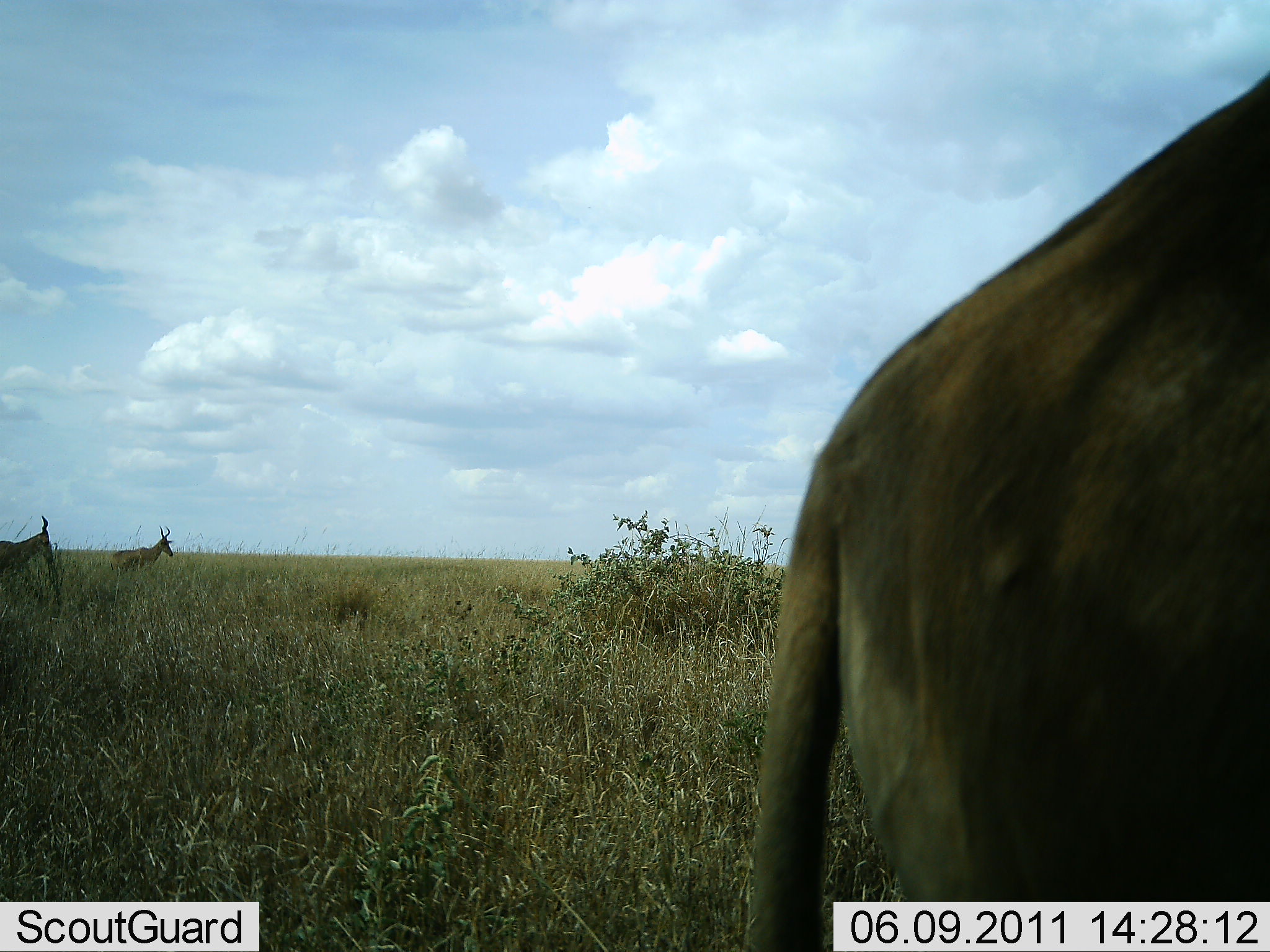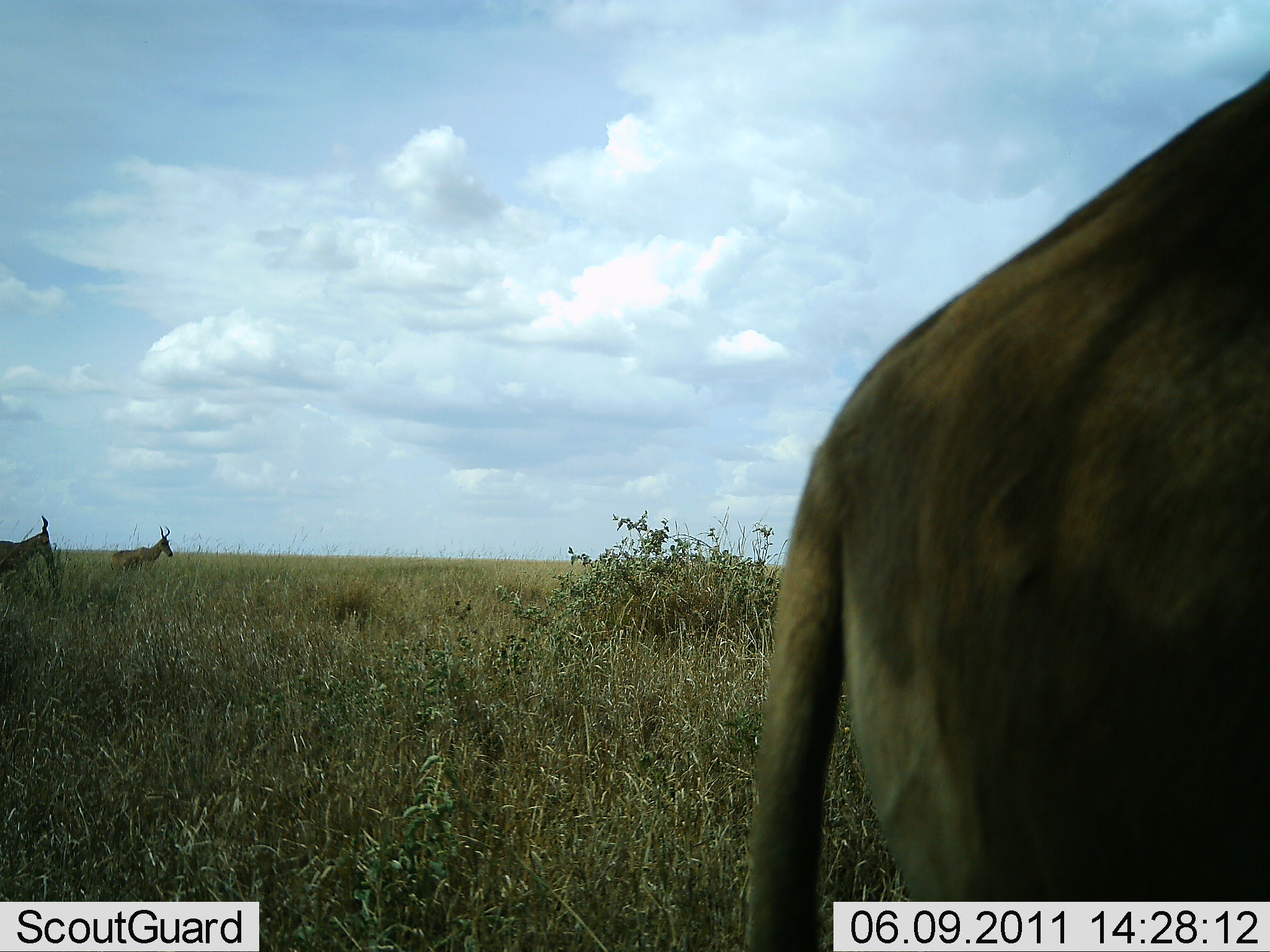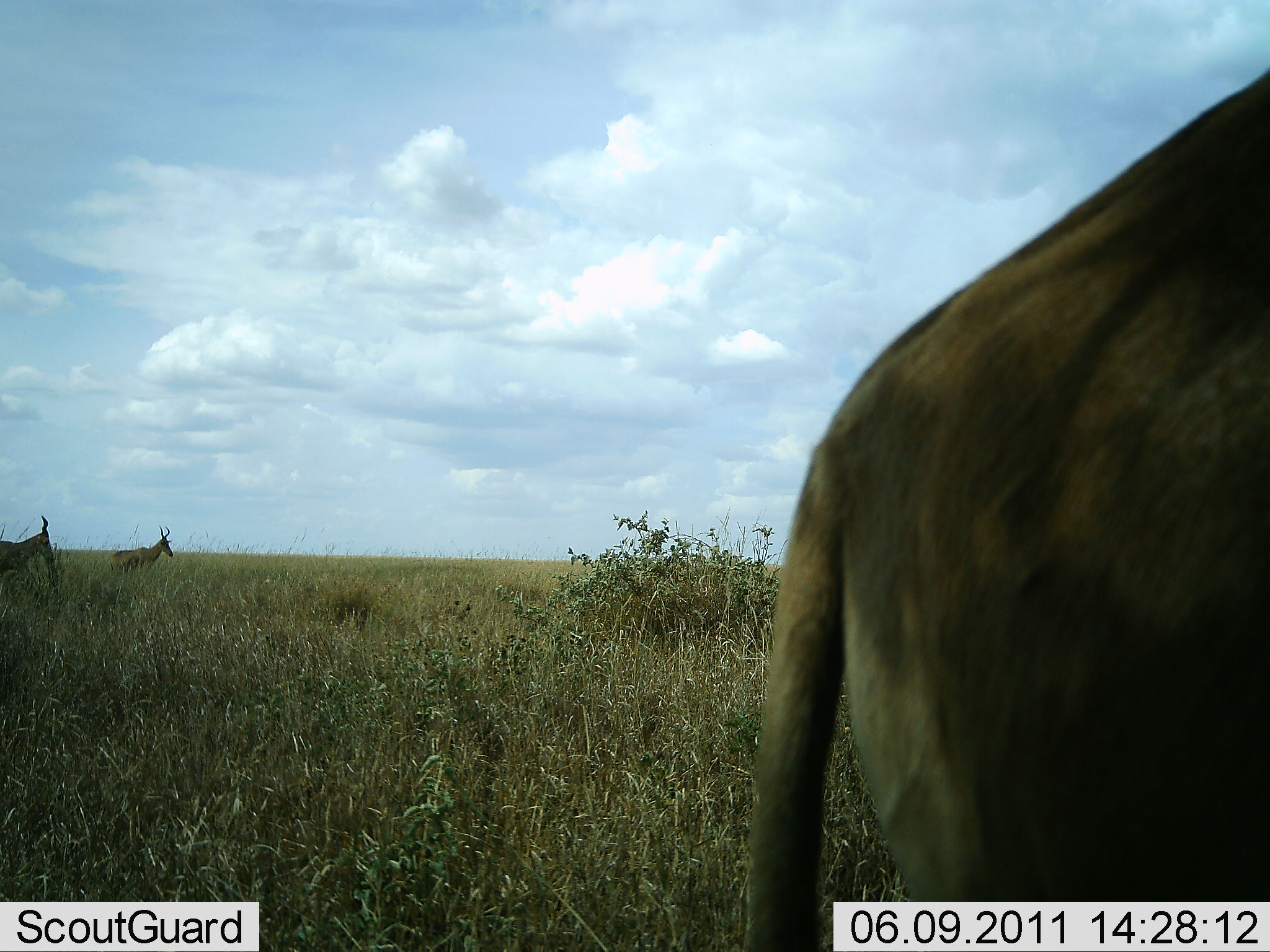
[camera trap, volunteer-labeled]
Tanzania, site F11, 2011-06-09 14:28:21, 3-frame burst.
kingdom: Animalia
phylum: Chordata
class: Mammalia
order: Artiodactyla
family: Bovidae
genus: Alcelaphus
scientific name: Alcelaphus buselaphus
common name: hartebeest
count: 3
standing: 83%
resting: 0%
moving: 17%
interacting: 0%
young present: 0%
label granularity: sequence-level